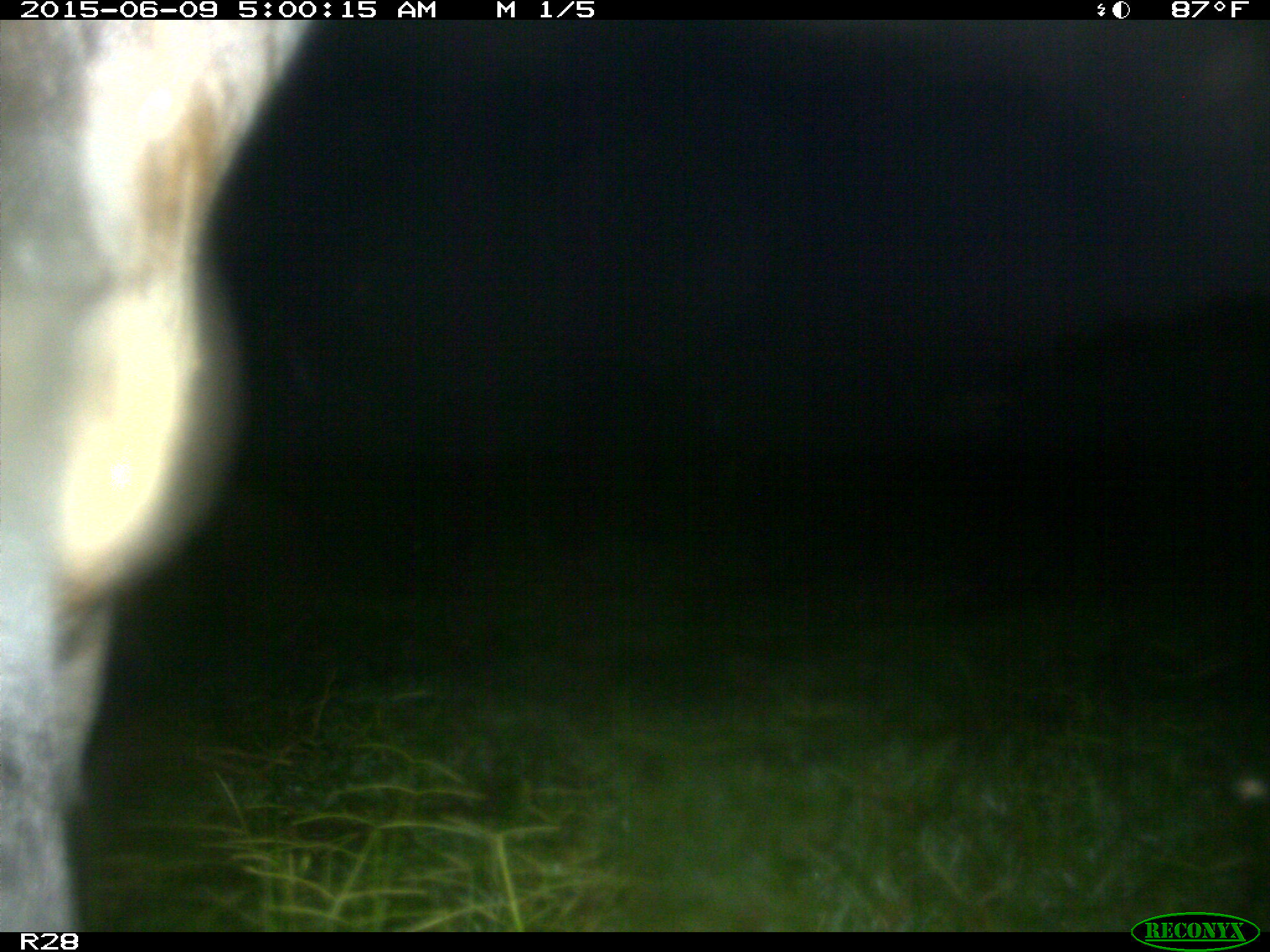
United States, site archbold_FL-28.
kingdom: Animalia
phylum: Chordata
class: Mammalia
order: Artiodactyla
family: Bovidae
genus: Bos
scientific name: Bos taurus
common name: domestic cow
Bos taurus (domestic cow).